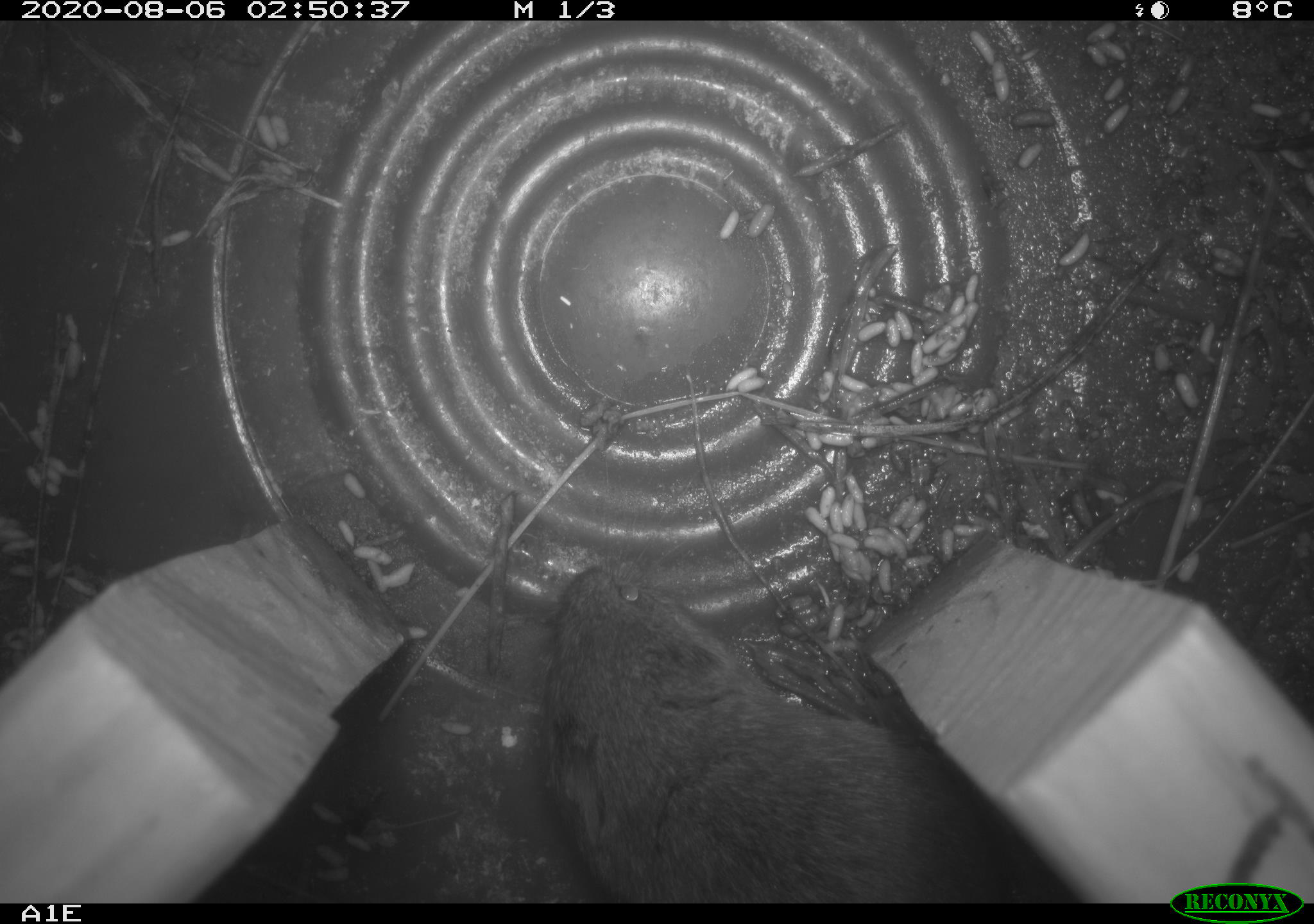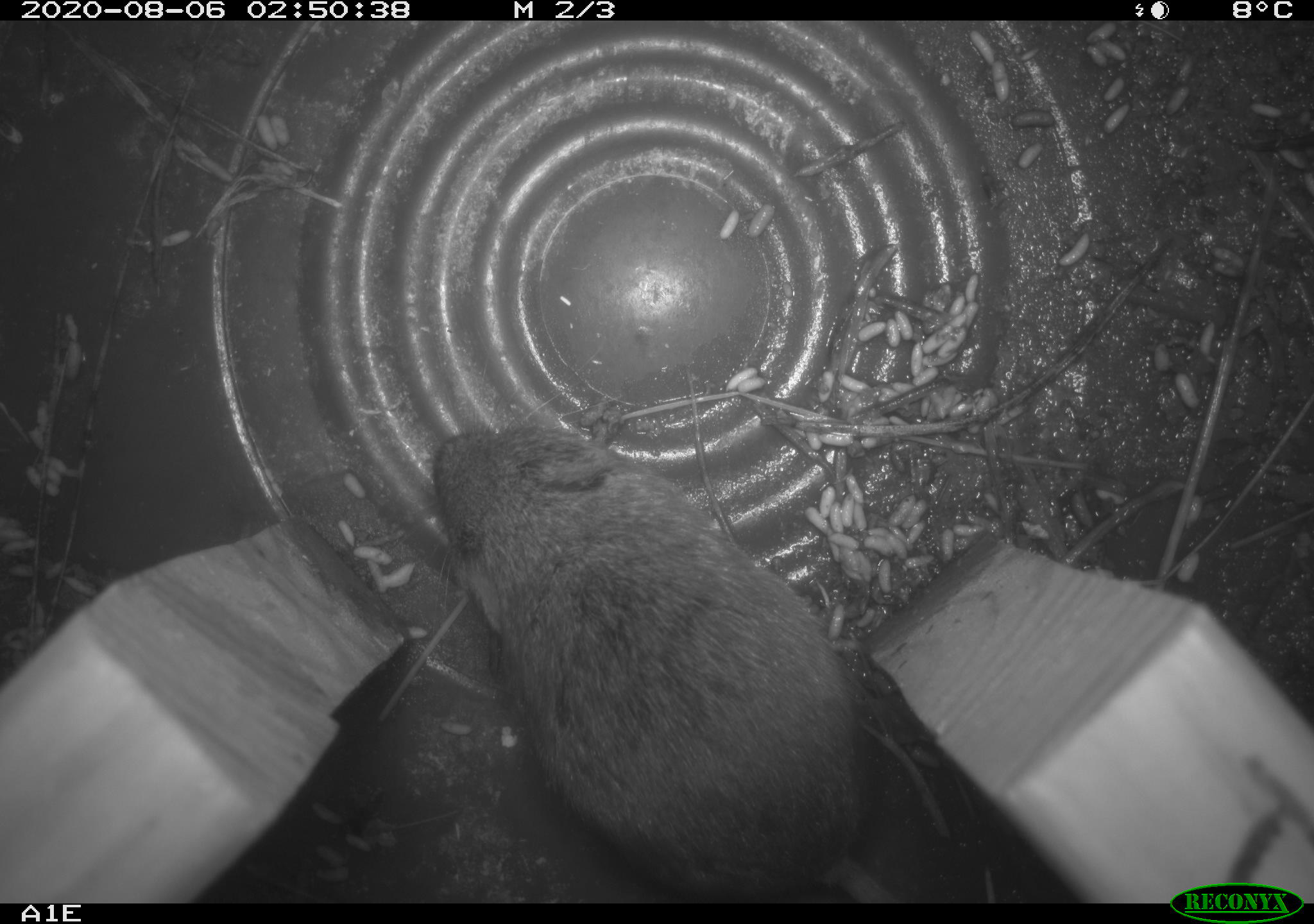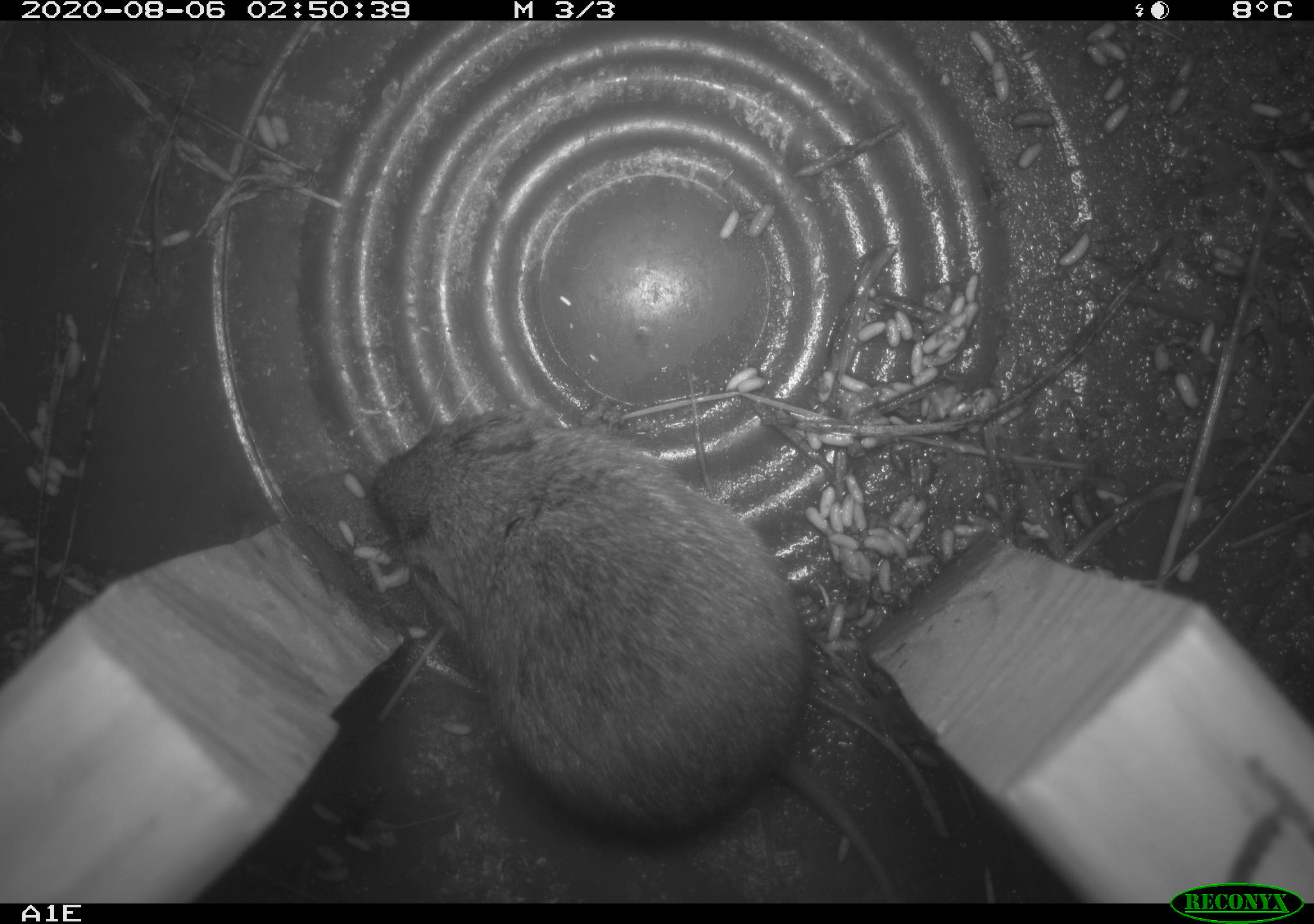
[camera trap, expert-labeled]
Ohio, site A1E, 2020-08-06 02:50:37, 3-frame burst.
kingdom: Animalia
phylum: Chordata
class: Mammalia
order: Rodentia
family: Cricetidae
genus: Microtus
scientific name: Microtus pennsylvanicus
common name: meadow vole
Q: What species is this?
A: Meadow vole (Microtus pennsylvanicus).